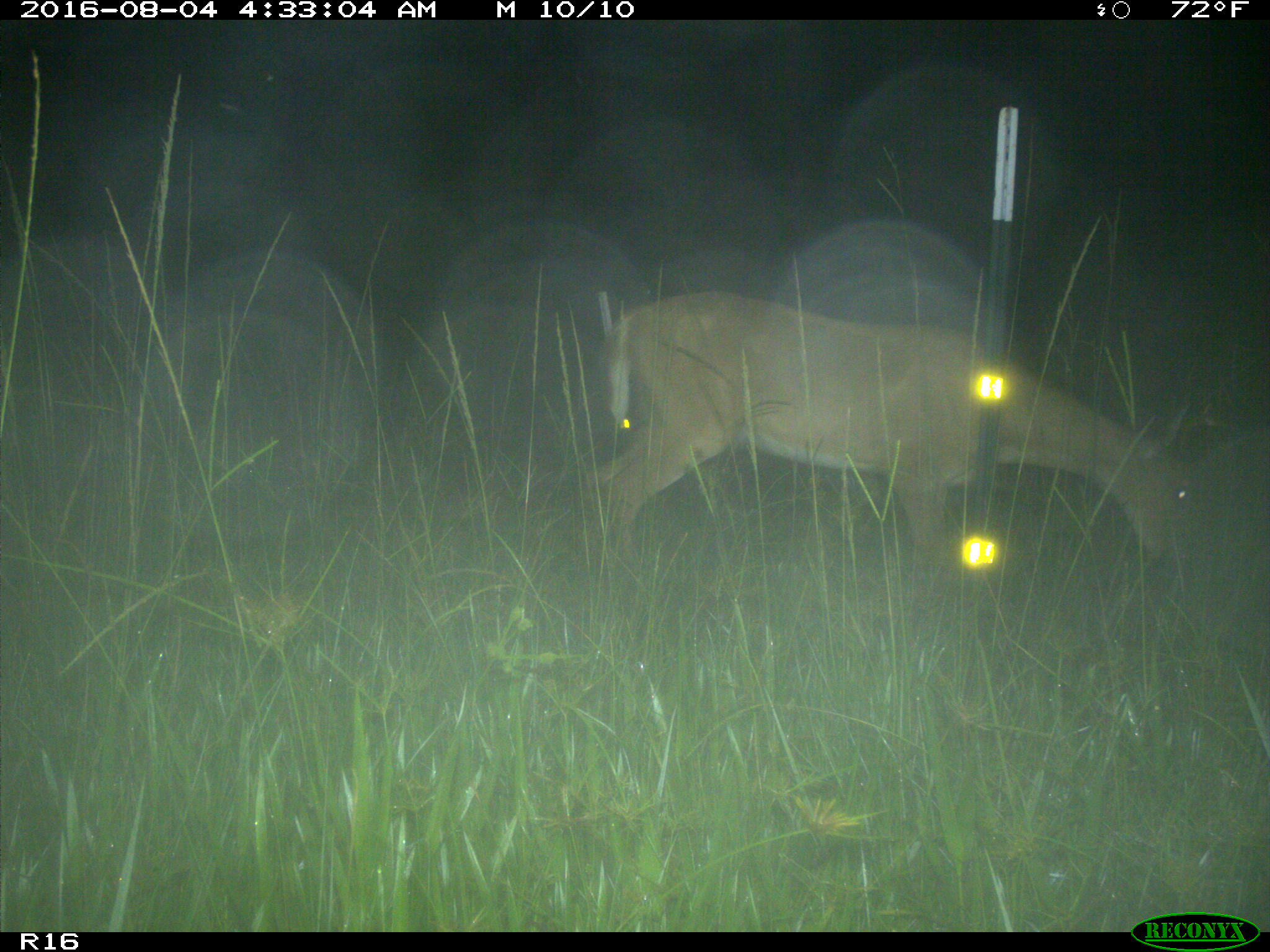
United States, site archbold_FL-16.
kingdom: Animalia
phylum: Chordata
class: Mammalia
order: Artiodactyla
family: Cervidae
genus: Odocoileus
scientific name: Odocoileus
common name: deer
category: unidentified deer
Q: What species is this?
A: Unidentified deer (deer) (Odocoileus).